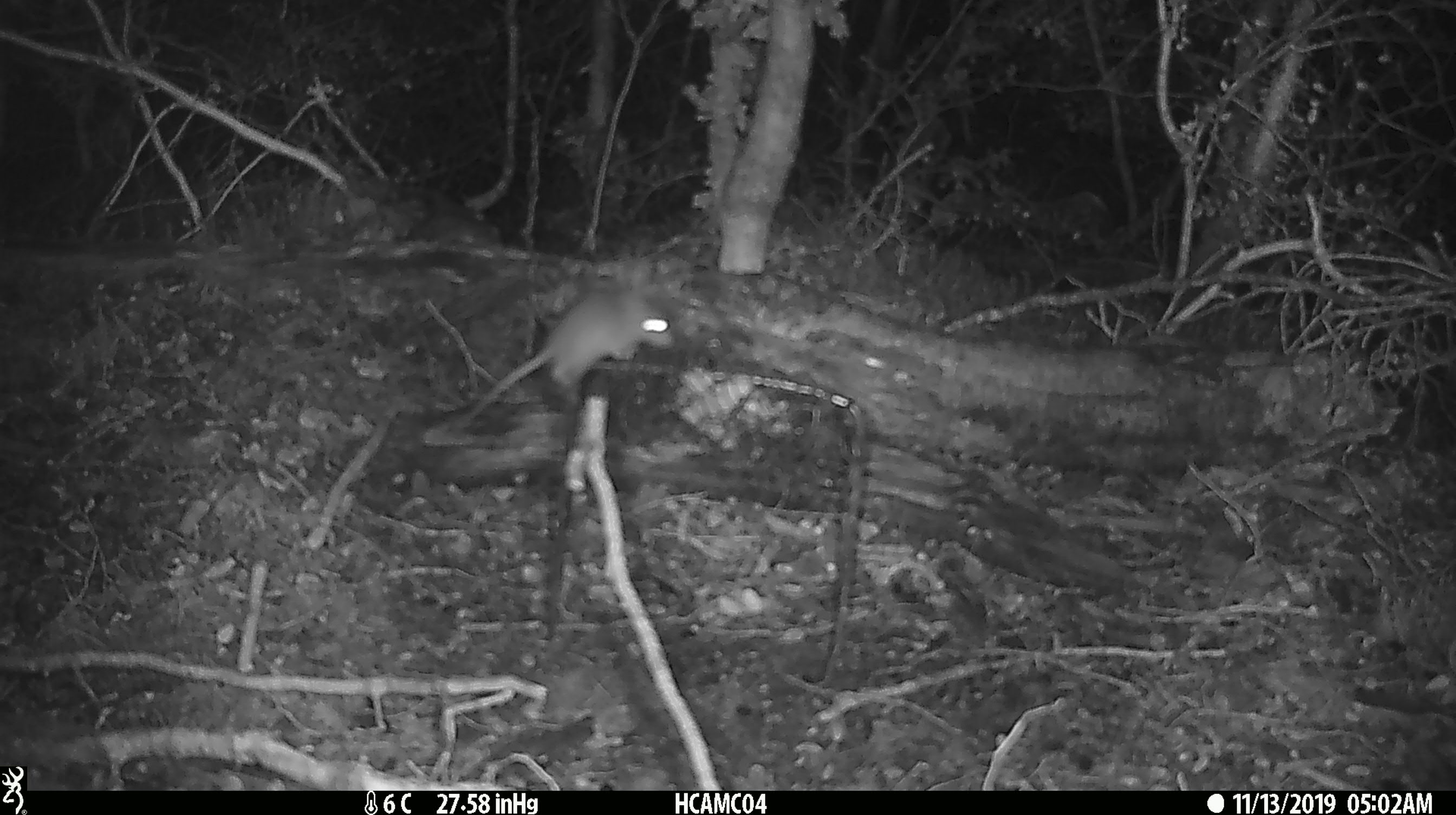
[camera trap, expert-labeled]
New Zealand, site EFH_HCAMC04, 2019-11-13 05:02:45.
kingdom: Animalia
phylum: Chordata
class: Mammalia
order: Rodentia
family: Muridae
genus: Mus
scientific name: Mus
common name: mouse